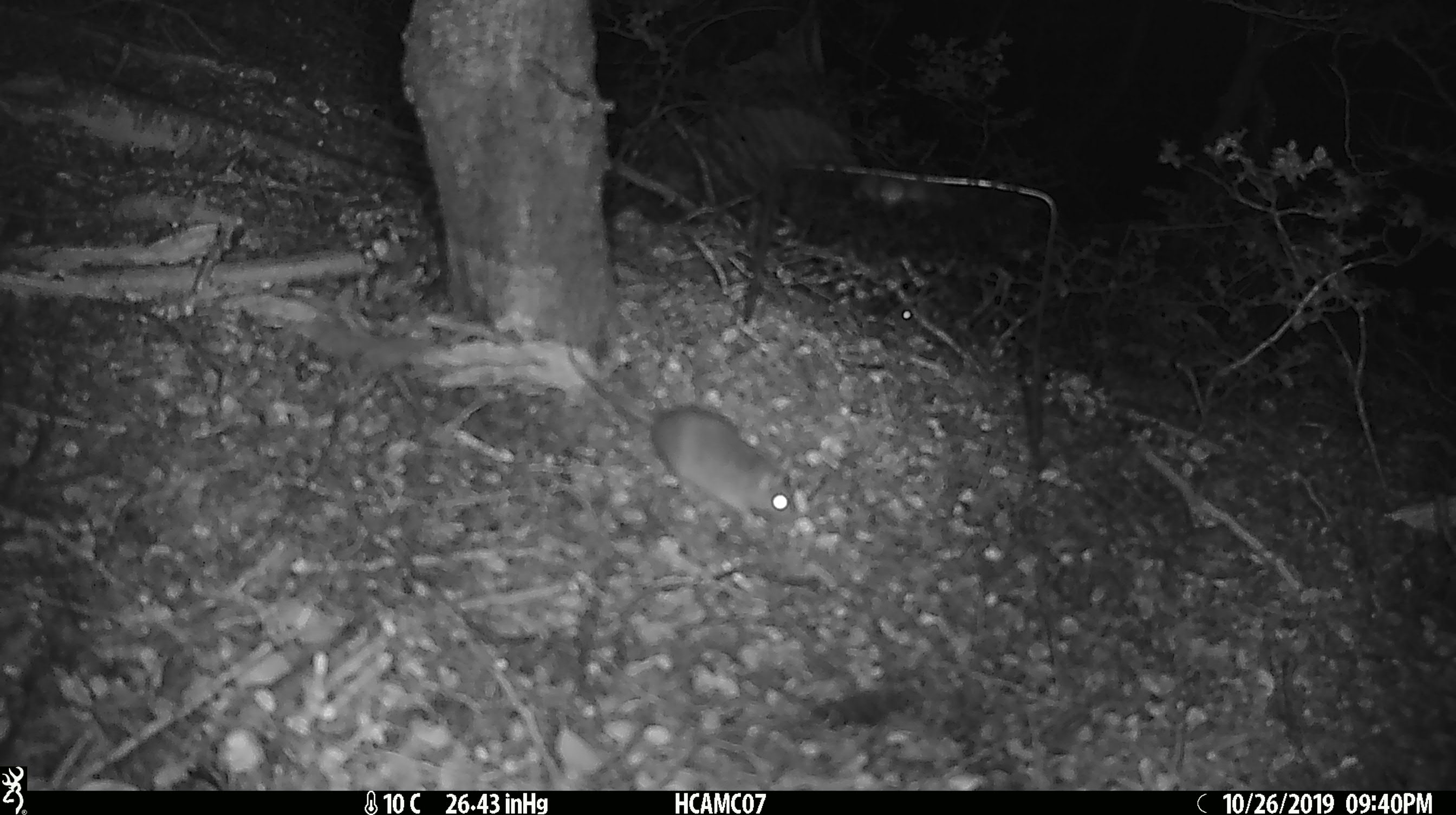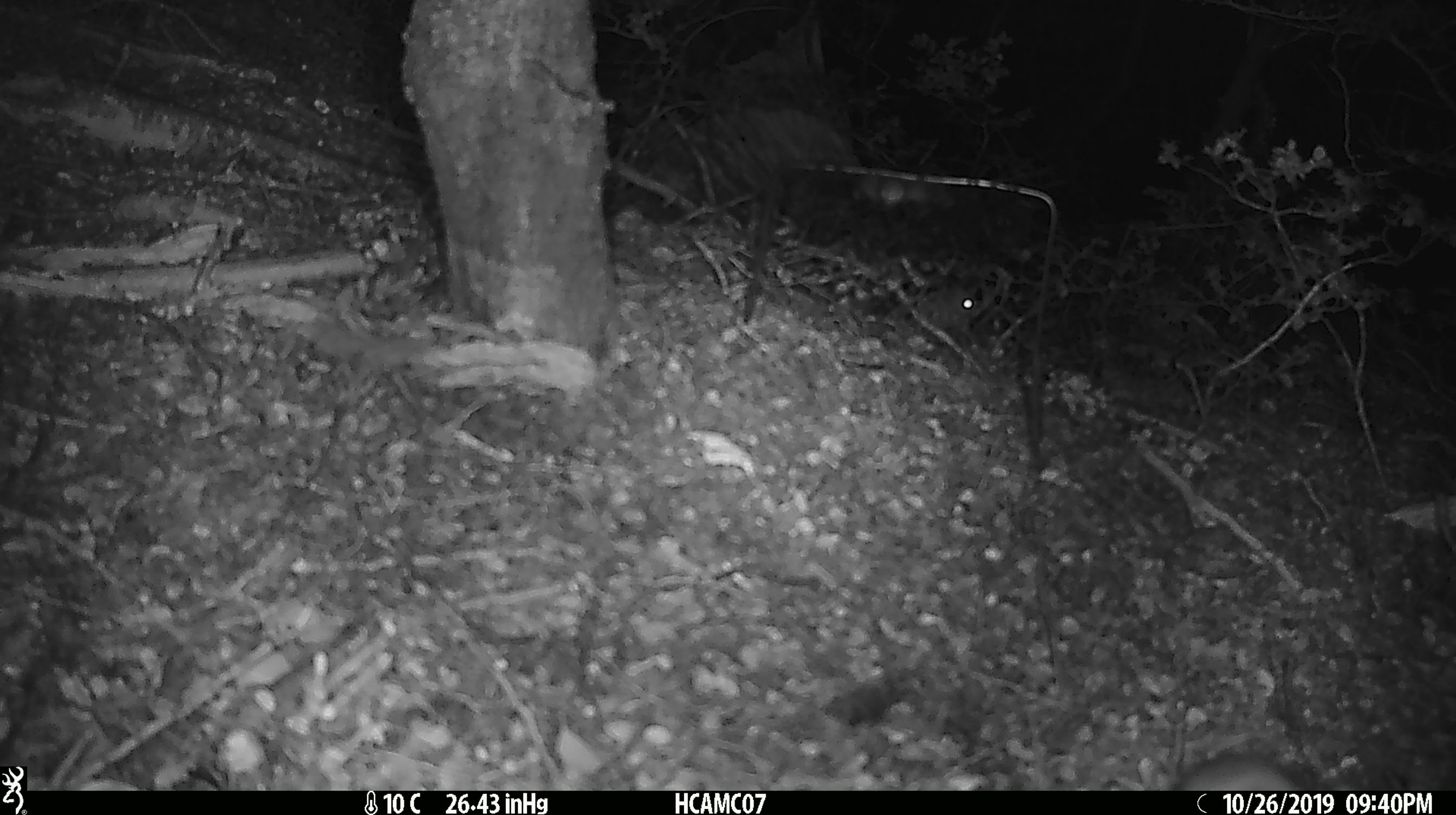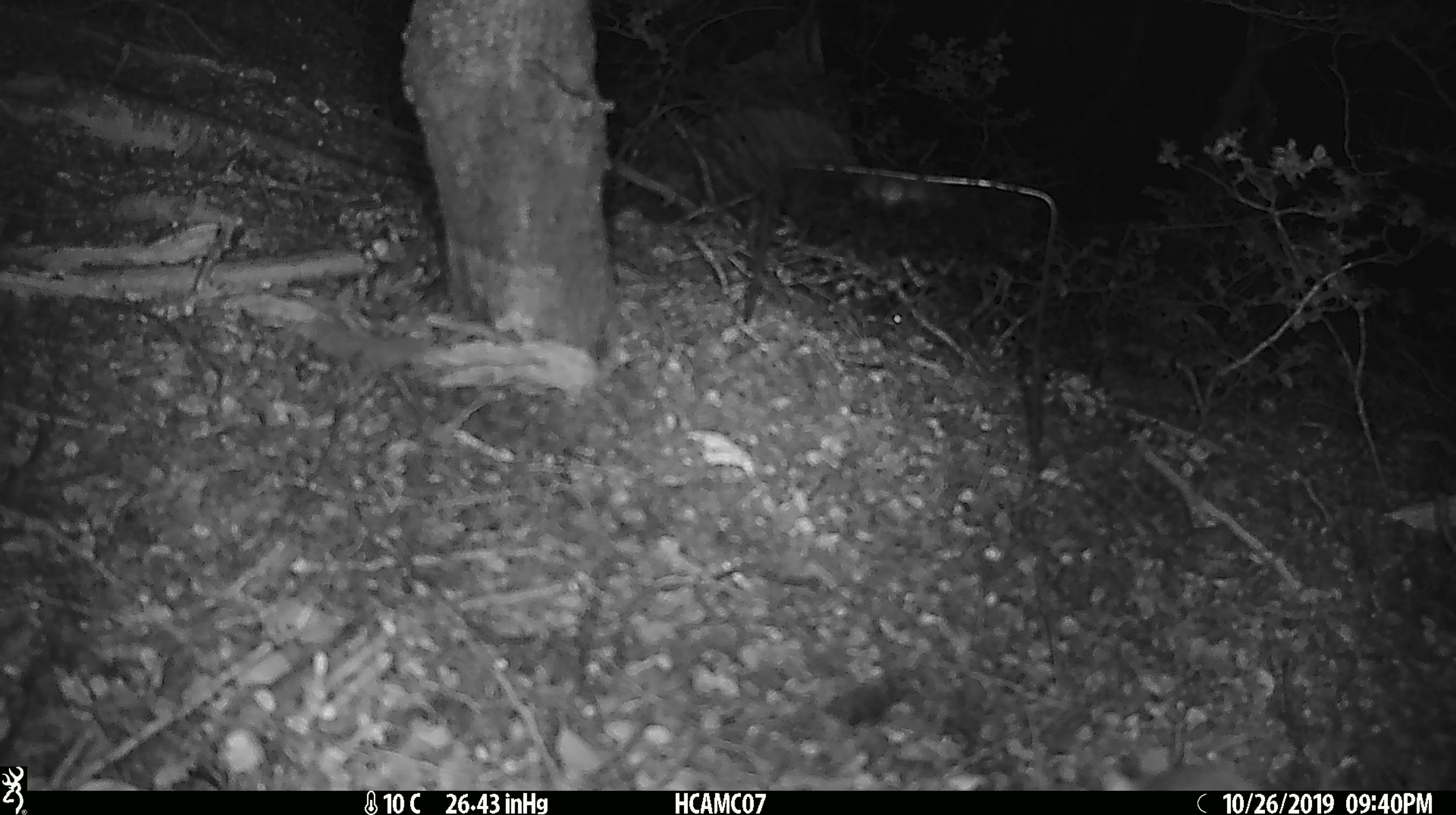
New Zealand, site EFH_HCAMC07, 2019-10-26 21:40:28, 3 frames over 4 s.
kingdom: Animalia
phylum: Chordata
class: Mammalia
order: Rodentia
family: Muridae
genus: Mus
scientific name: Mus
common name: mouse